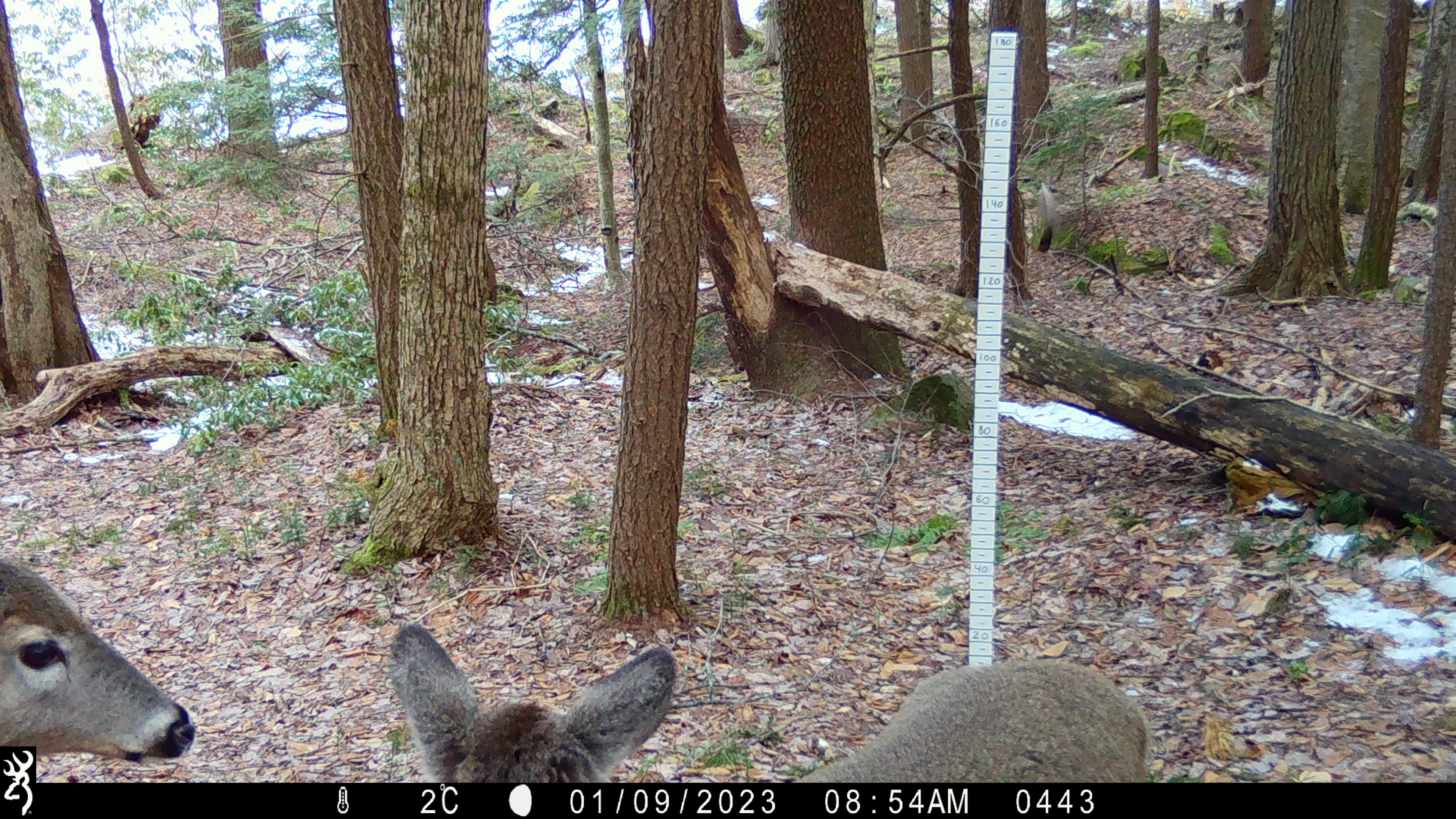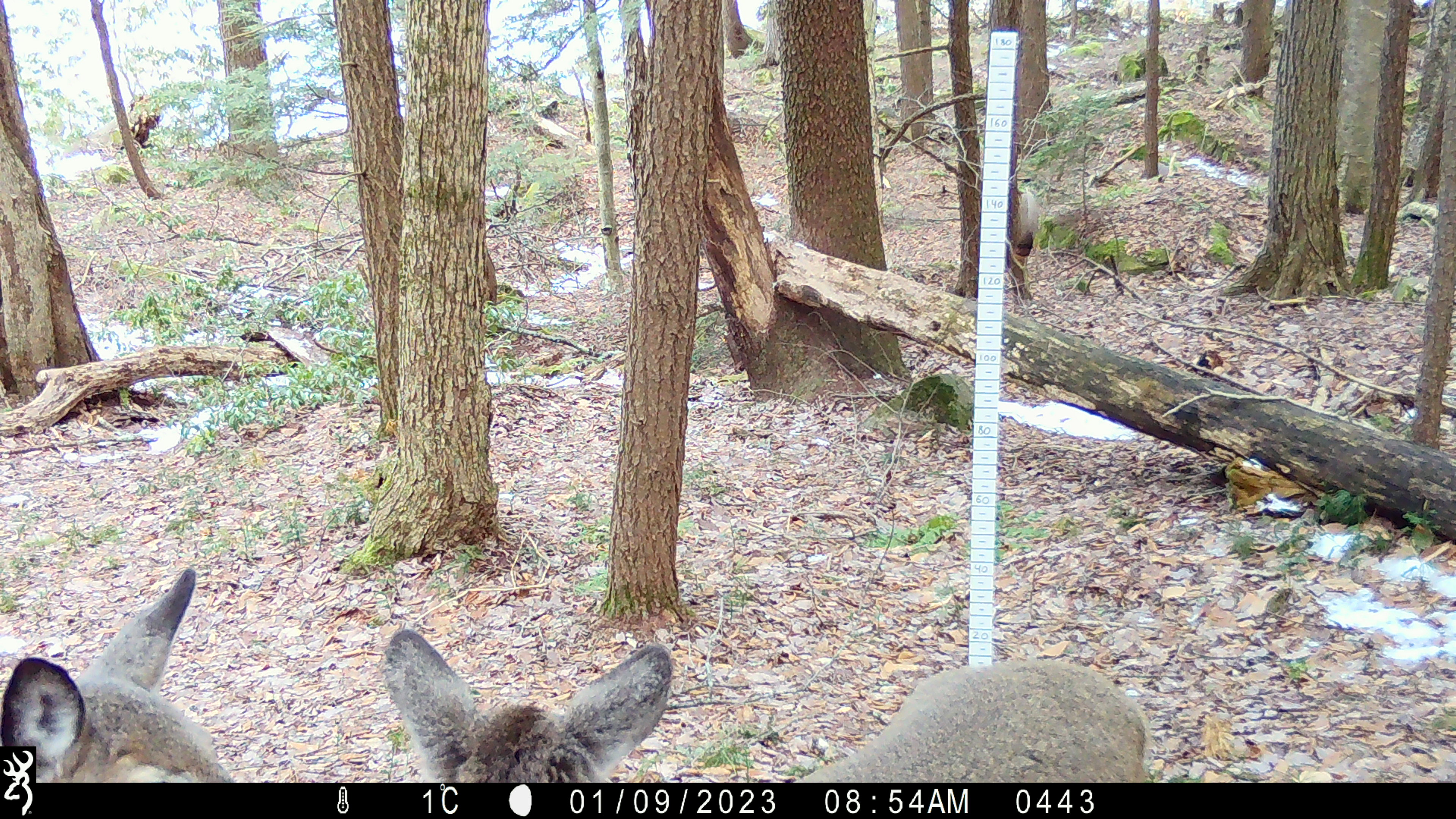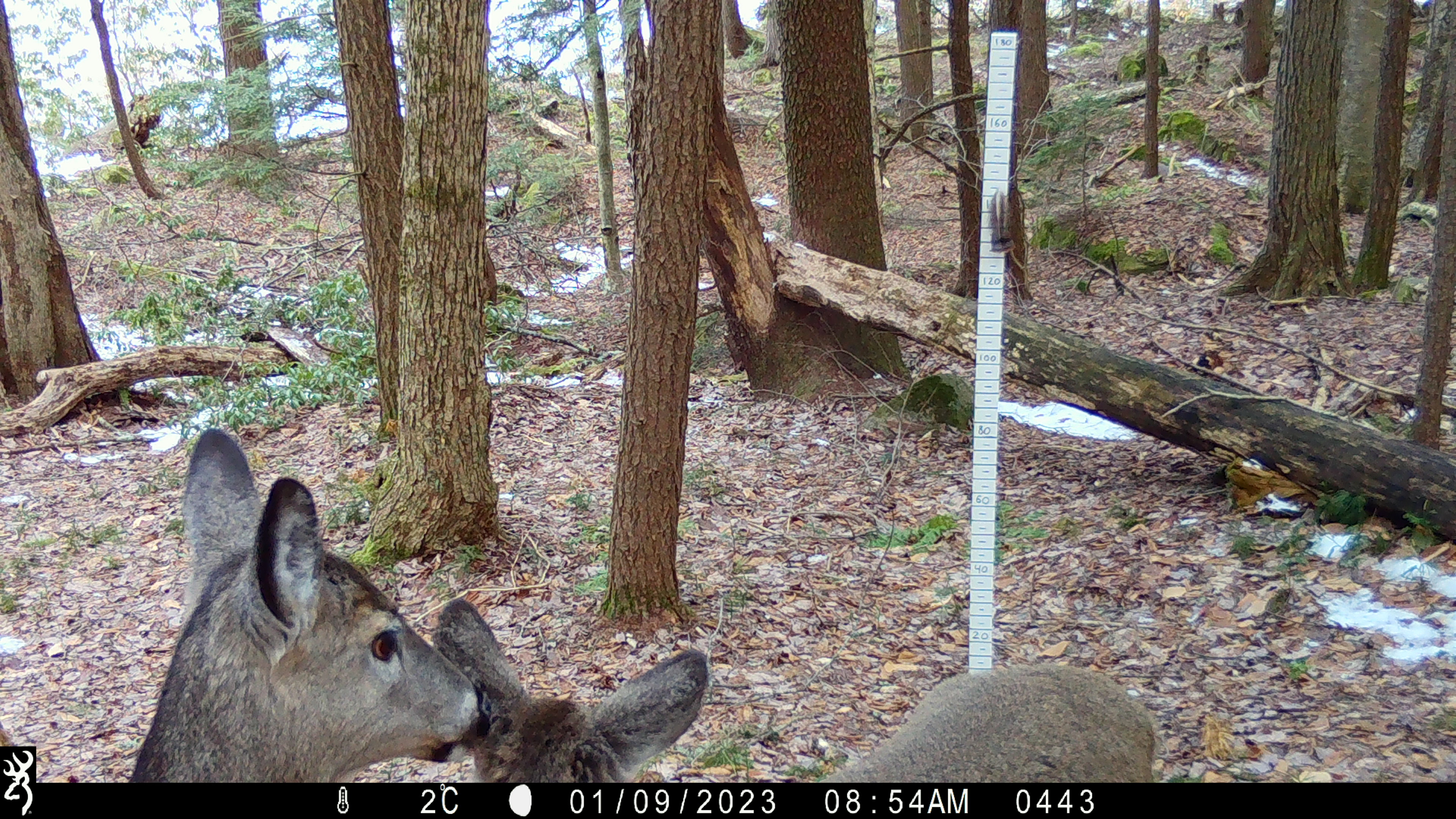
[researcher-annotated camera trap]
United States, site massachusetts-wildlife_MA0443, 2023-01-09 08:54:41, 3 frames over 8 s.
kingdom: Animalia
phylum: Chordata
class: Mammalia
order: Artiodactyla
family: Cervidae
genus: Odocoileus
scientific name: Odocoileus virginianus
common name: white-tailed deer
White-tailed deer (Odocoileus virginianus).